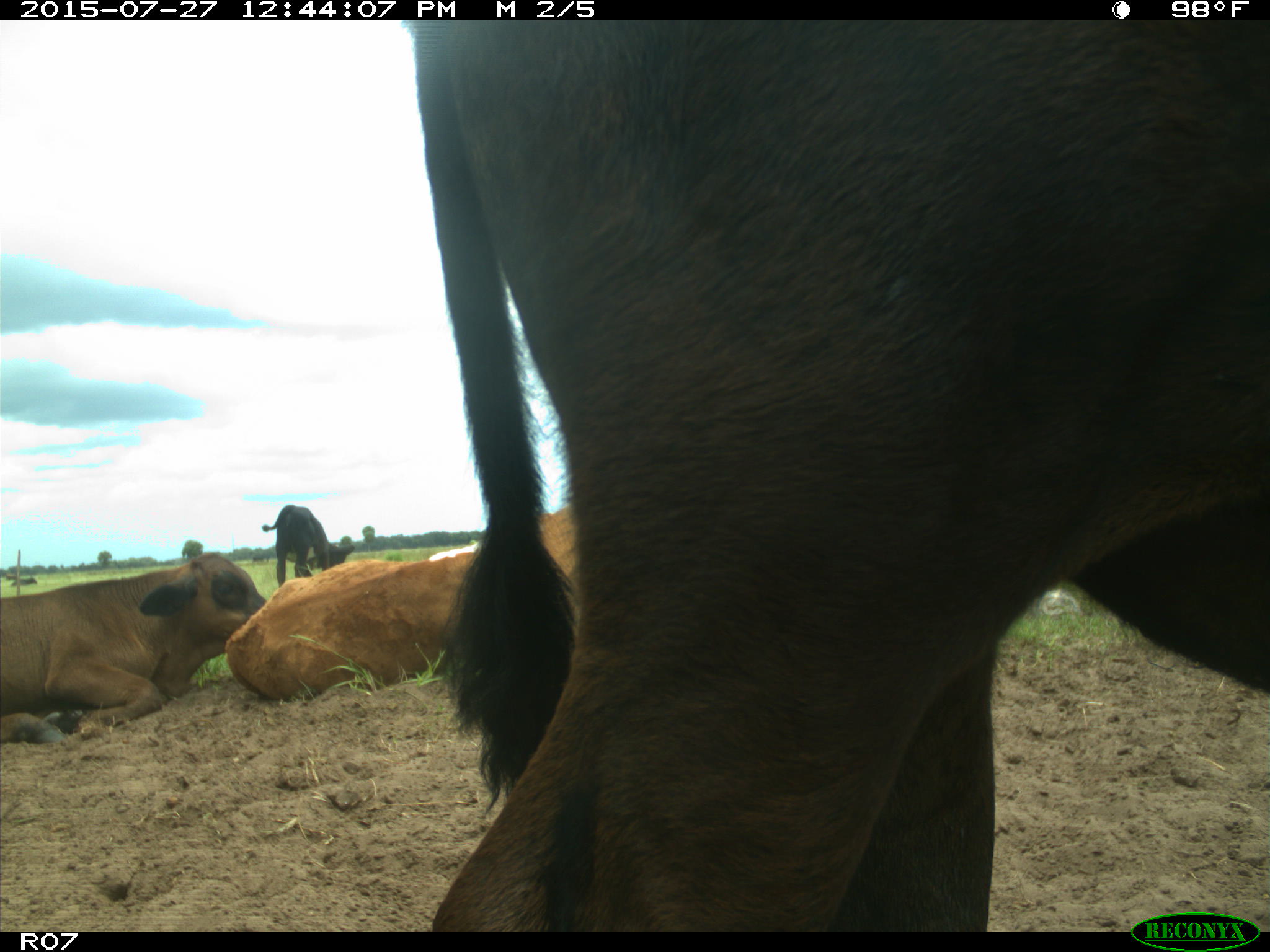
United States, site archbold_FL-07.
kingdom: Animalia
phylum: Chordata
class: Mammalia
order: Artiodactyla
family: Bovidae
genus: Bos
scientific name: Bos taurus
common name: domestic cow